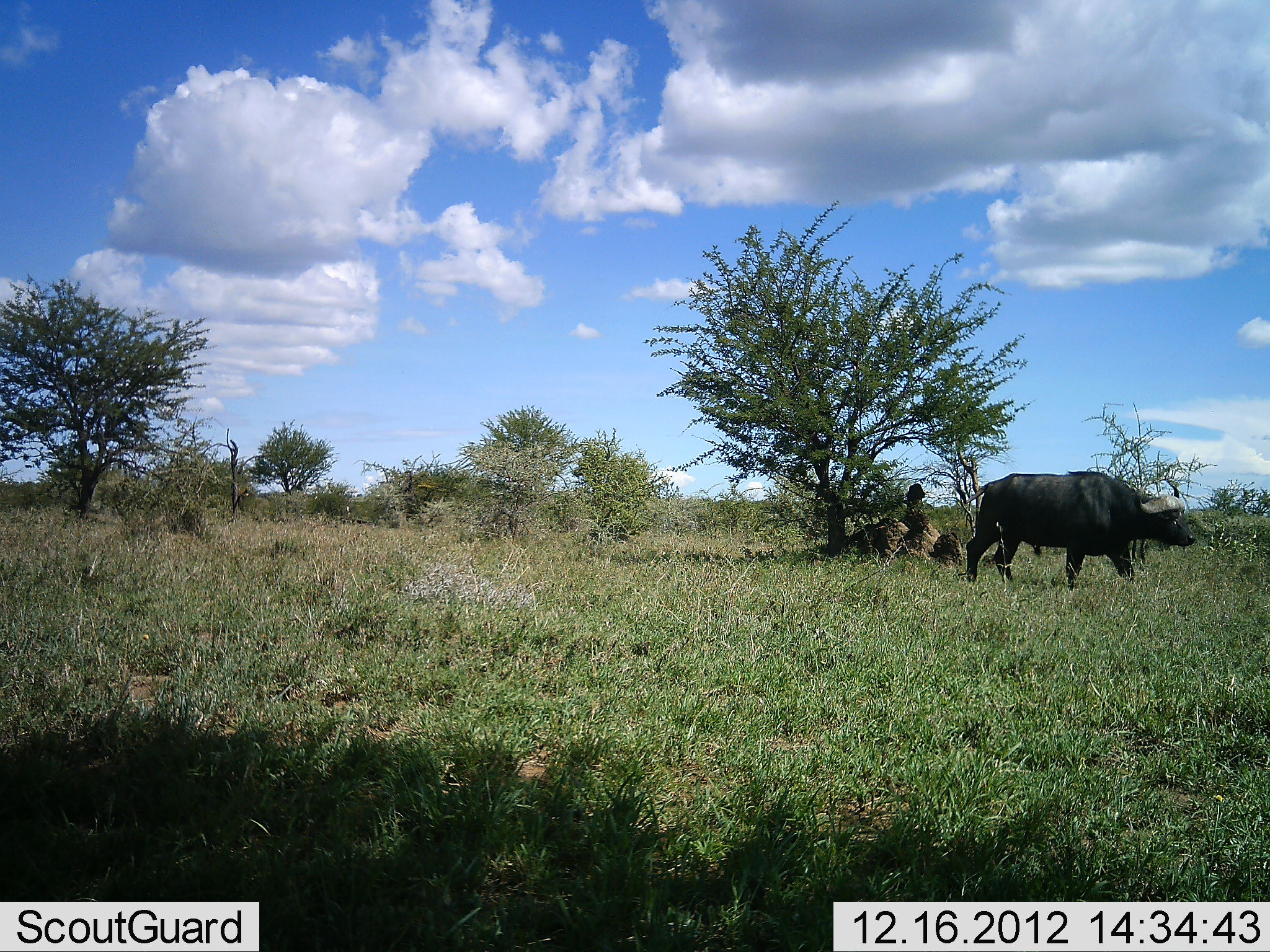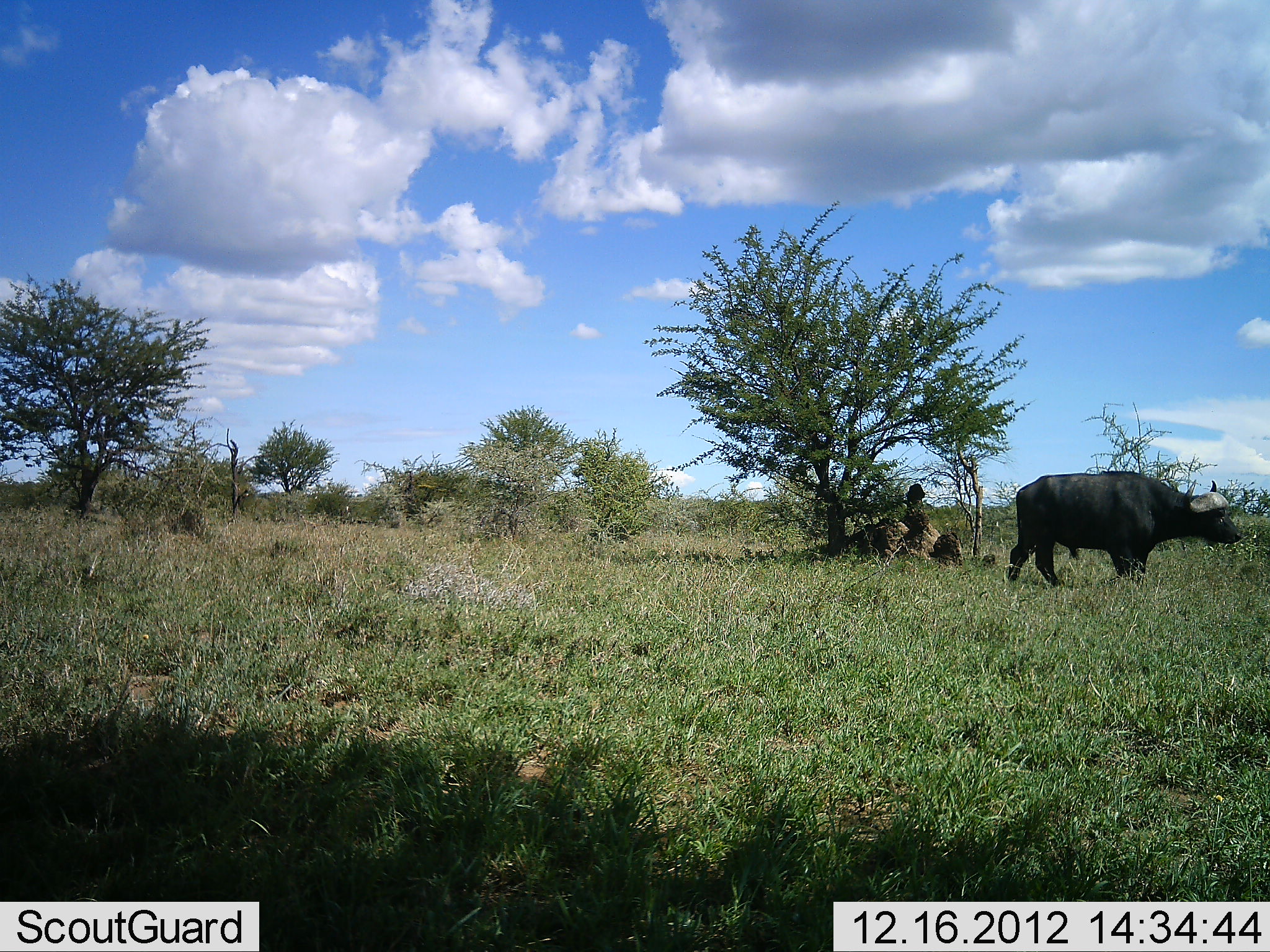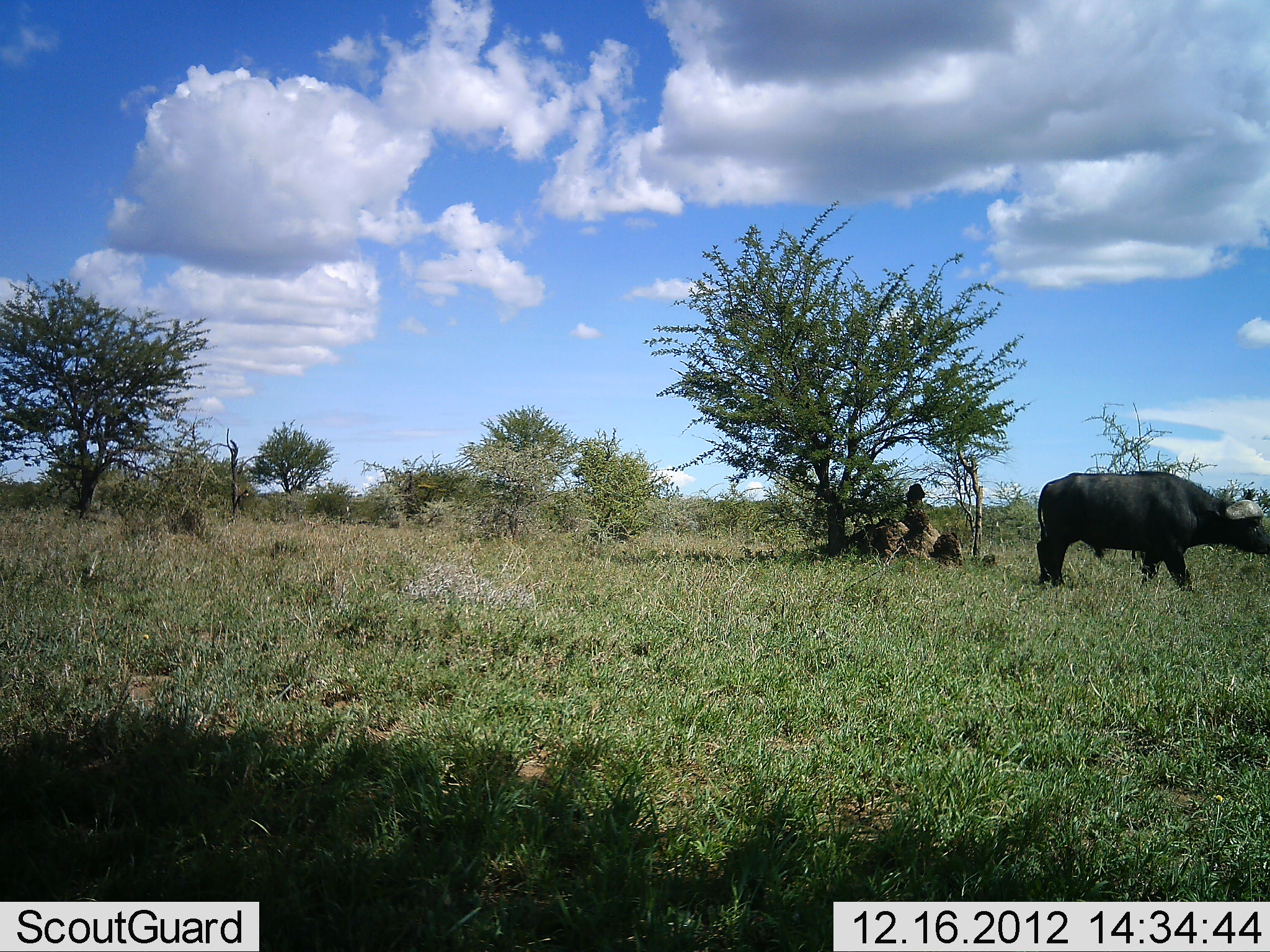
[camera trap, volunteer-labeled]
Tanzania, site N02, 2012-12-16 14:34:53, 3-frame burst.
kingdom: Animalia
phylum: Chordata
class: Mammalia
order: Artiodactyla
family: Bovidae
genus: Syncerus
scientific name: Syncerus caffer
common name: cape buffalo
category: buffalo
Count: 1.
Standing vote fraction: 17%.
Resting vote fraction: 0%.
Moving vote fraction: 93%.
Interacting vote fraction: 0%.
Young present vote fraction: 0%.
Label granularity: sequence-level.